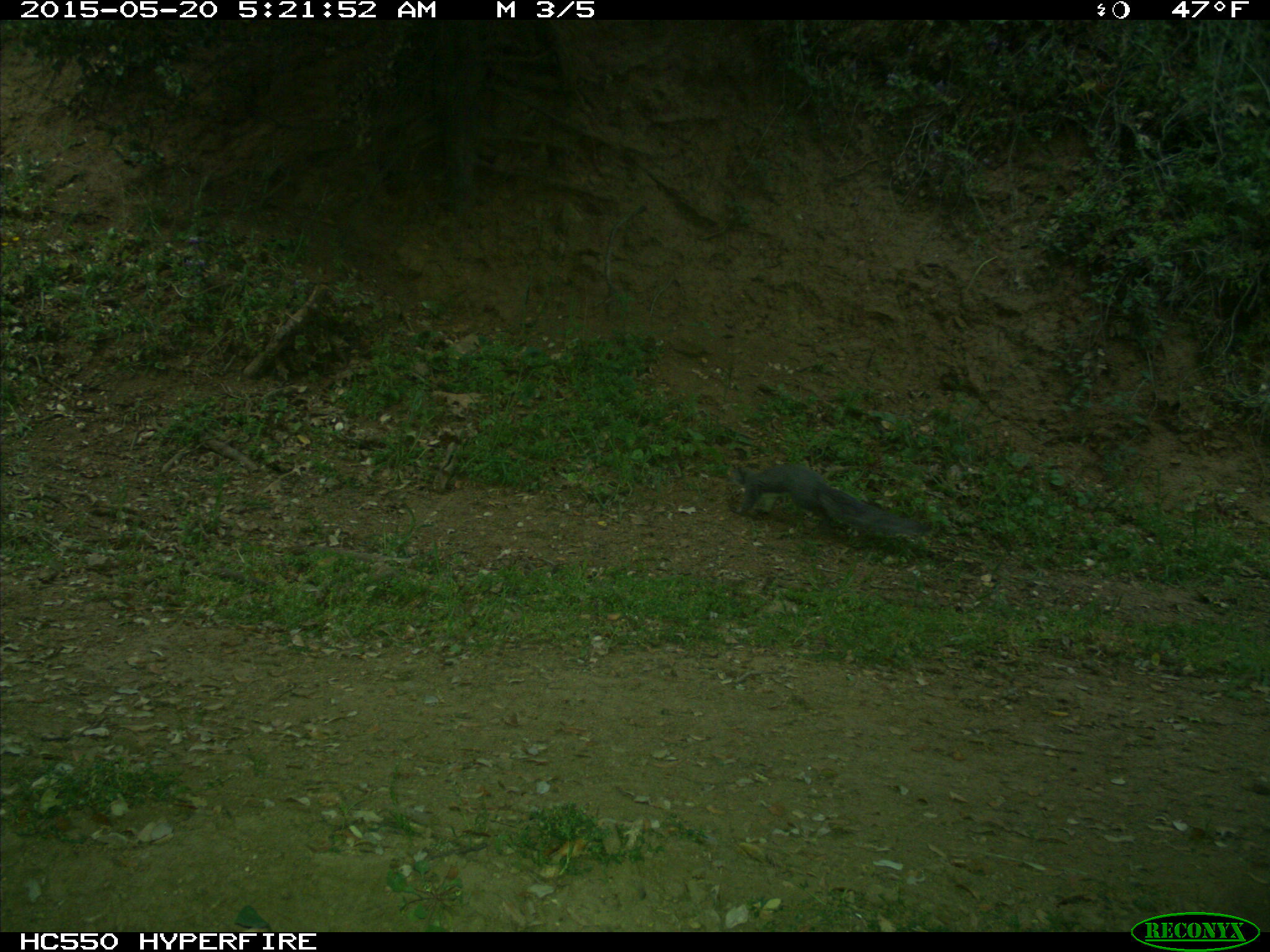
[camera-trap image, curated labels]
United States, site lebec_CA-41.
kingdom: Animalia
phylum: Chordata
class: Mammalia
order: Rodentia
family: Sciuridae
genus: Sciurus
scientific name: Sciurus carolinensis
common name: eastern gray squirrel